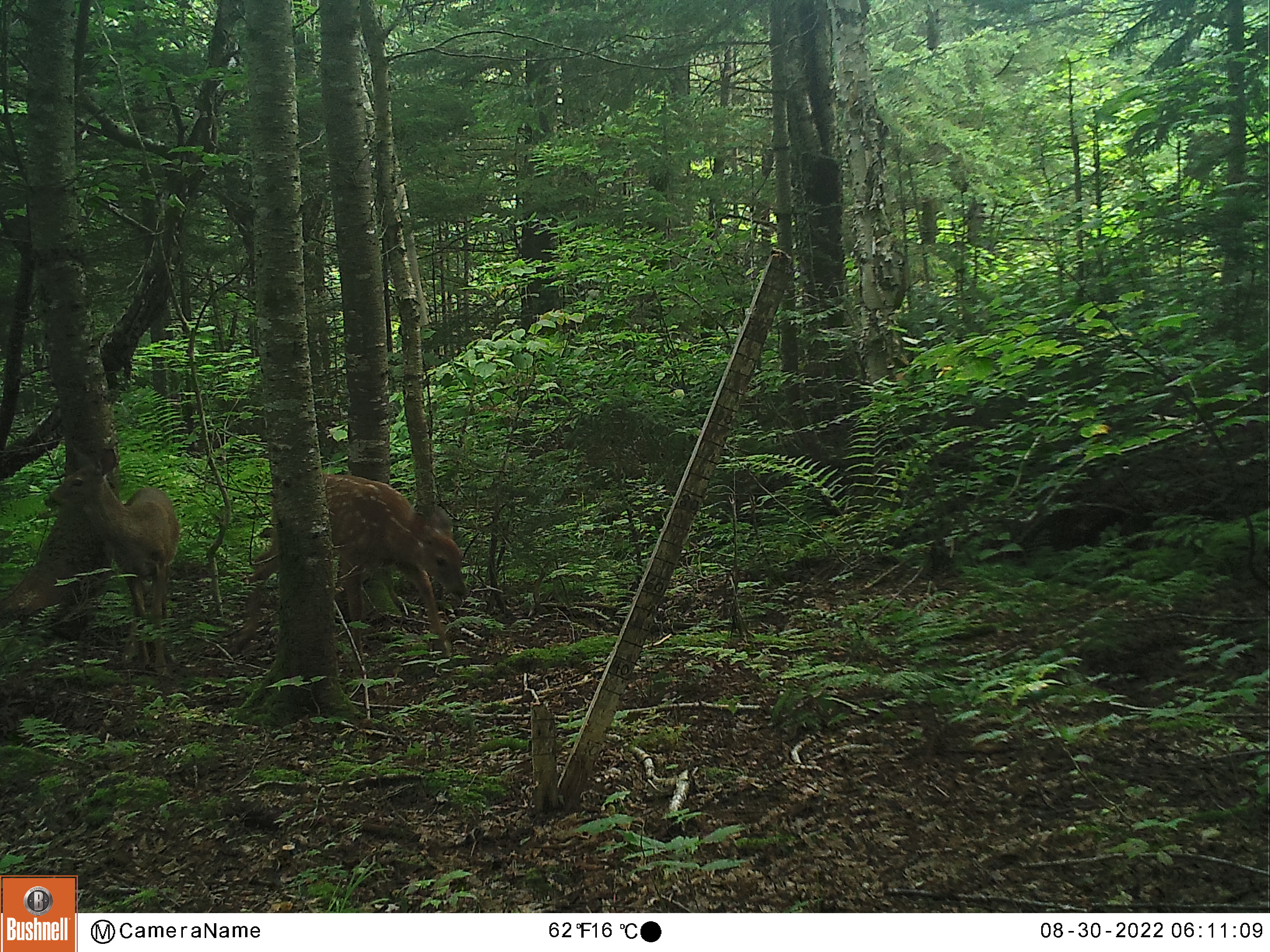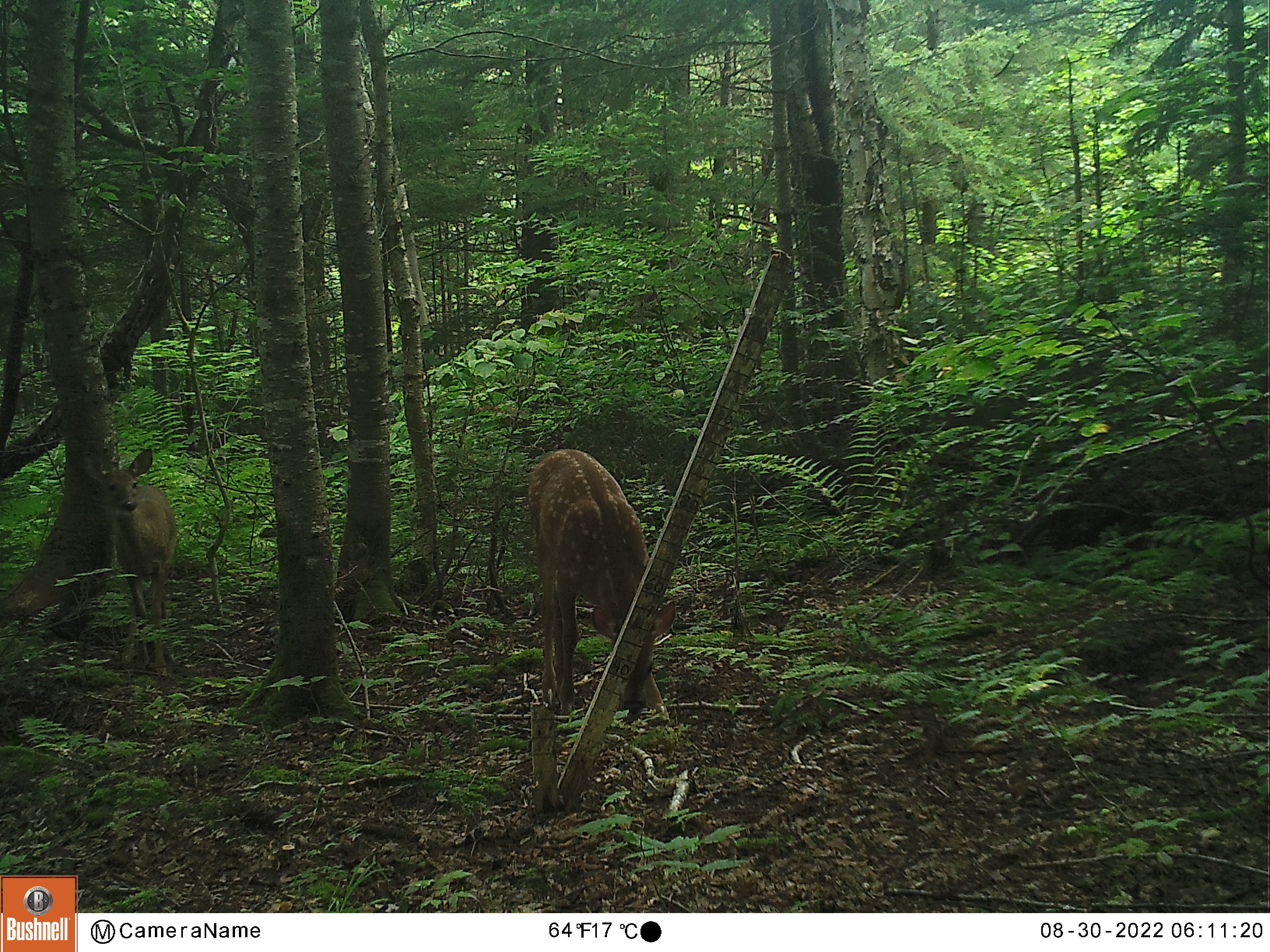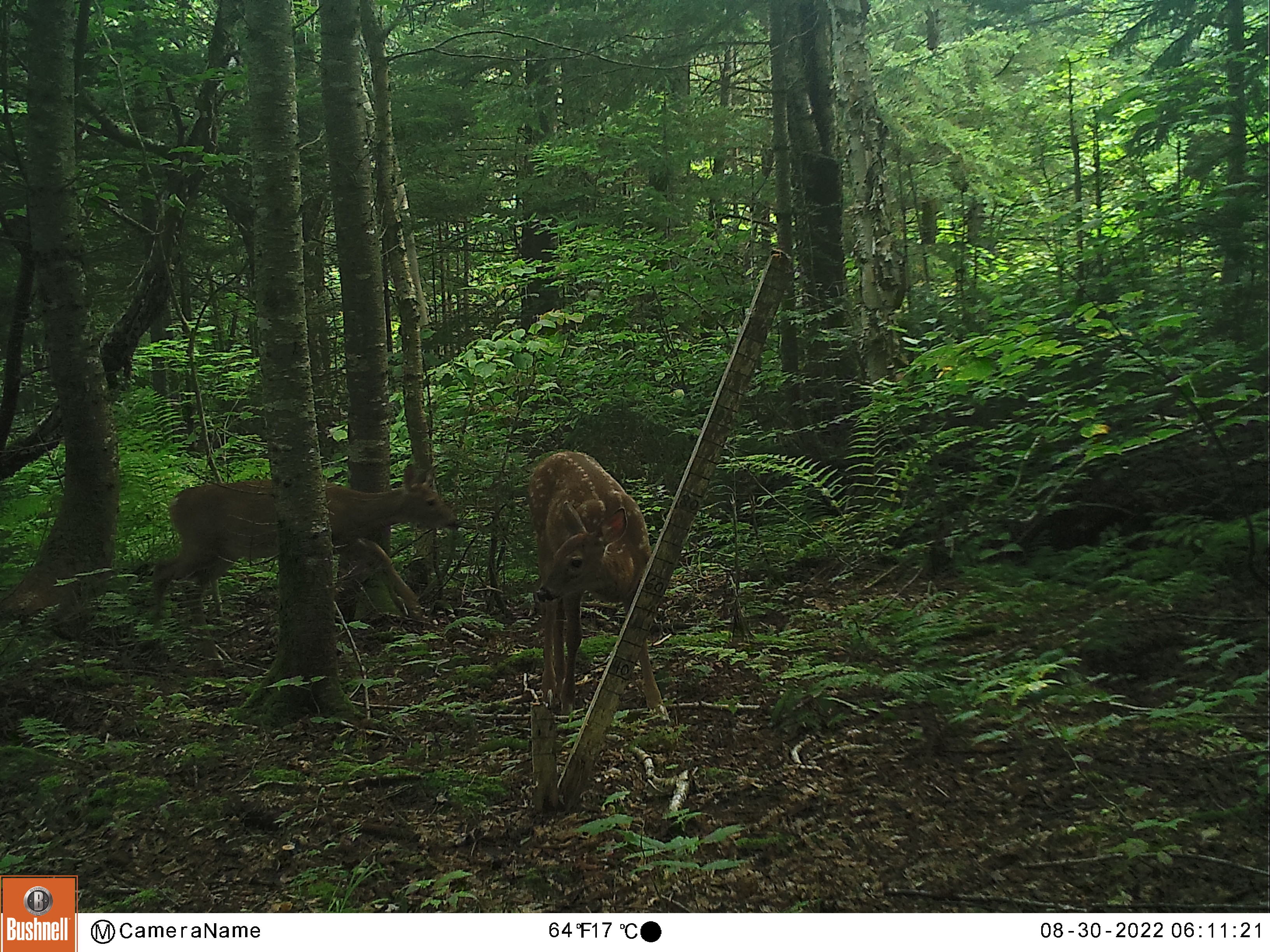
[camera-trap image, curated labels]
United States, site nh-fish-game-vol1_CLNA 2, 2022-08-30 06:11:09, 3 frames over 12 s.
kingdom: Animalia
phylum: Chordata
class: Mammalia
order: Artiodactyla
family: Cervidae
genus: Odocoileus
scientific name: Odocoileus virginianus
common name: white-tailed deer